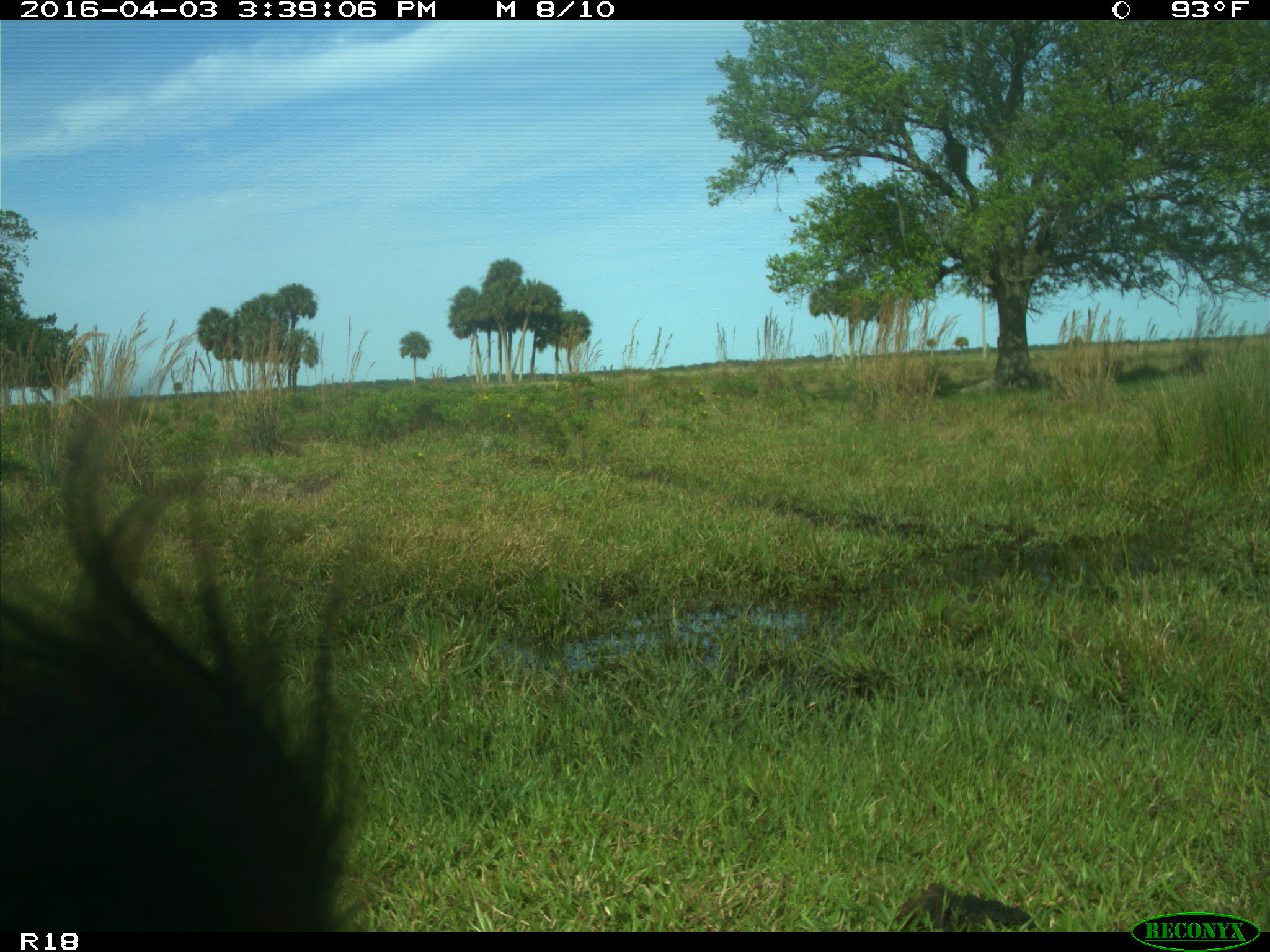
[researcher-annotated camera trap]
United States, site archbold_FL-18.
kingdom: Animalia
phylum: Chordata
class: Mammalia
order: Artiodactyla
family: Bovidae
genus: Bos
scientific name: Bos taurus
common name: domestic cow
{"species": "Bos taurus (domestic cow)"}